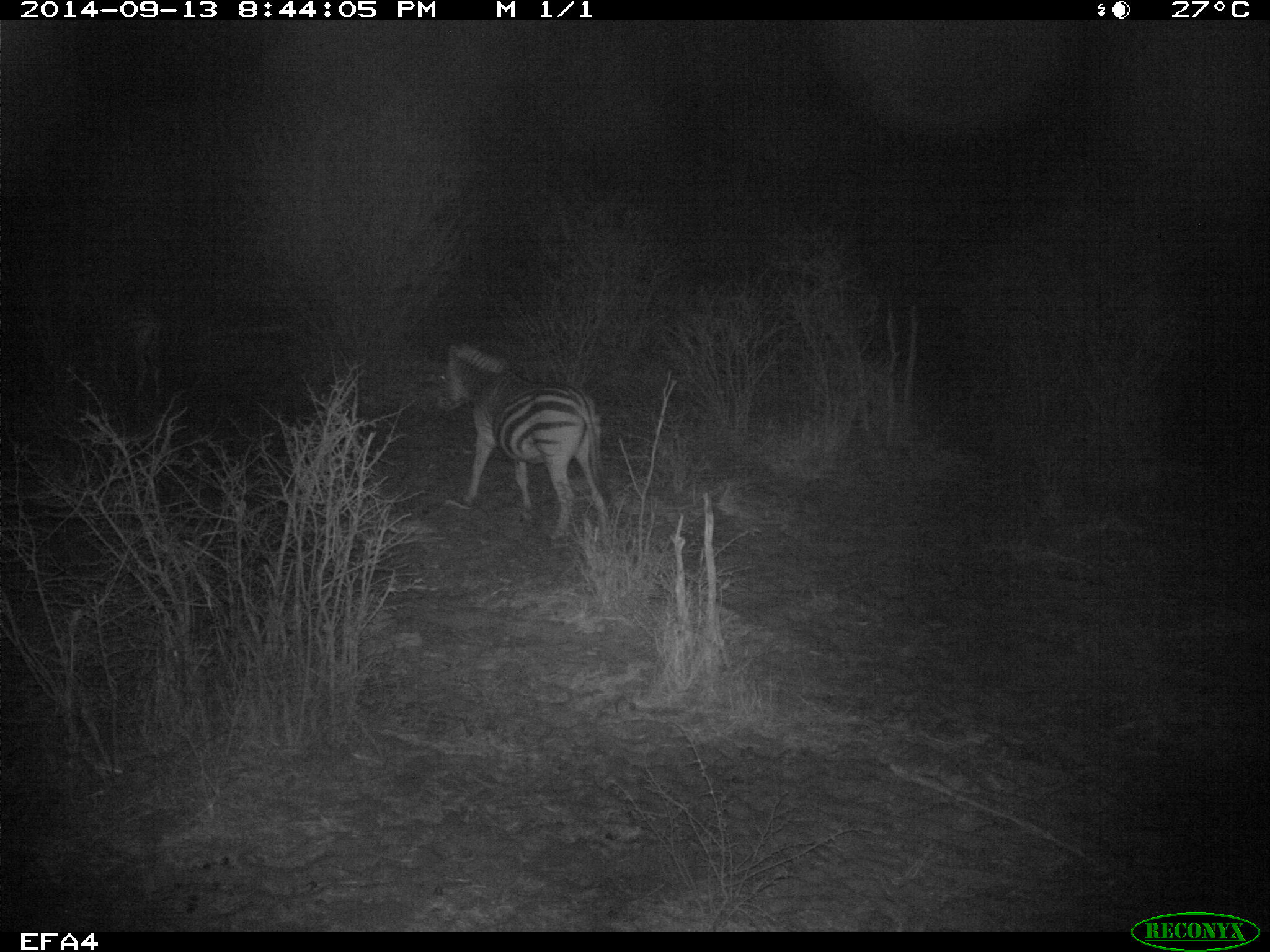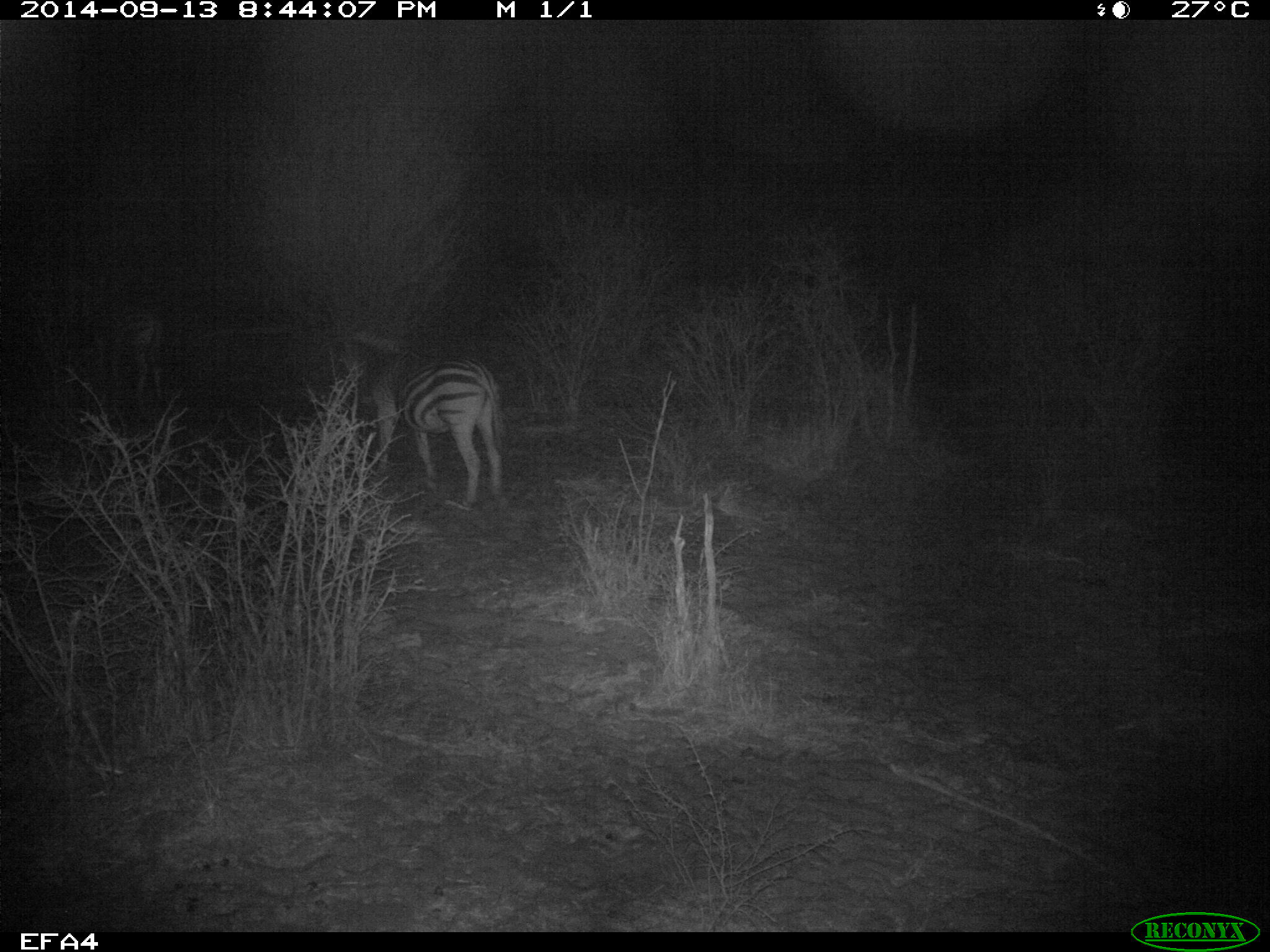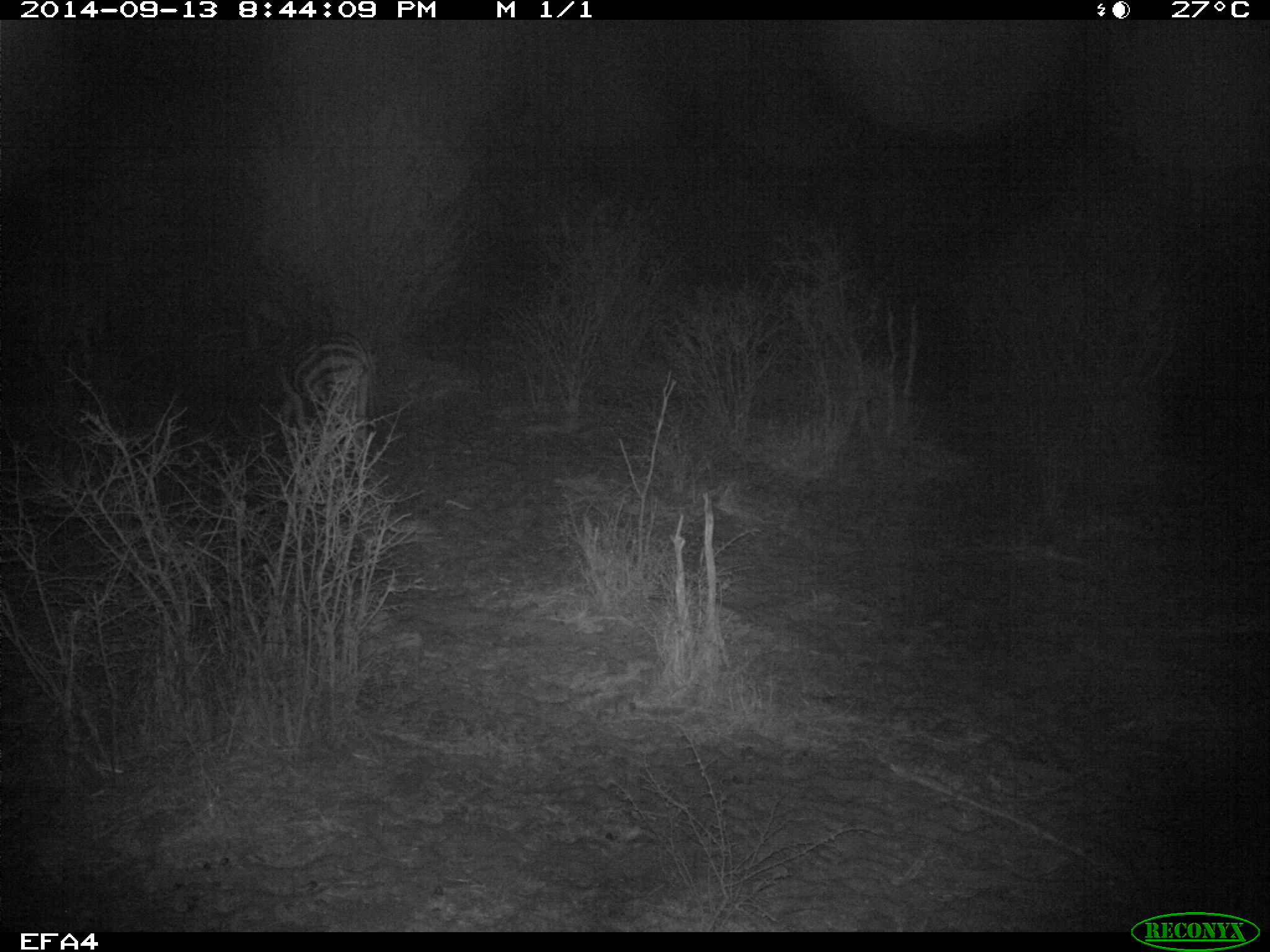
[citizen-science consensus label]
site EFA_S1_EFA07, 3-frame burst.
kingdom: Animalia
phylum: Chordata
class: Mammalia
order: Perissodactyla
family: Equidae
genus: Equus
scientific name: Equus quagga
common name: plains zebra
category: zebraplains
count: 2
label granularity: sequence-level